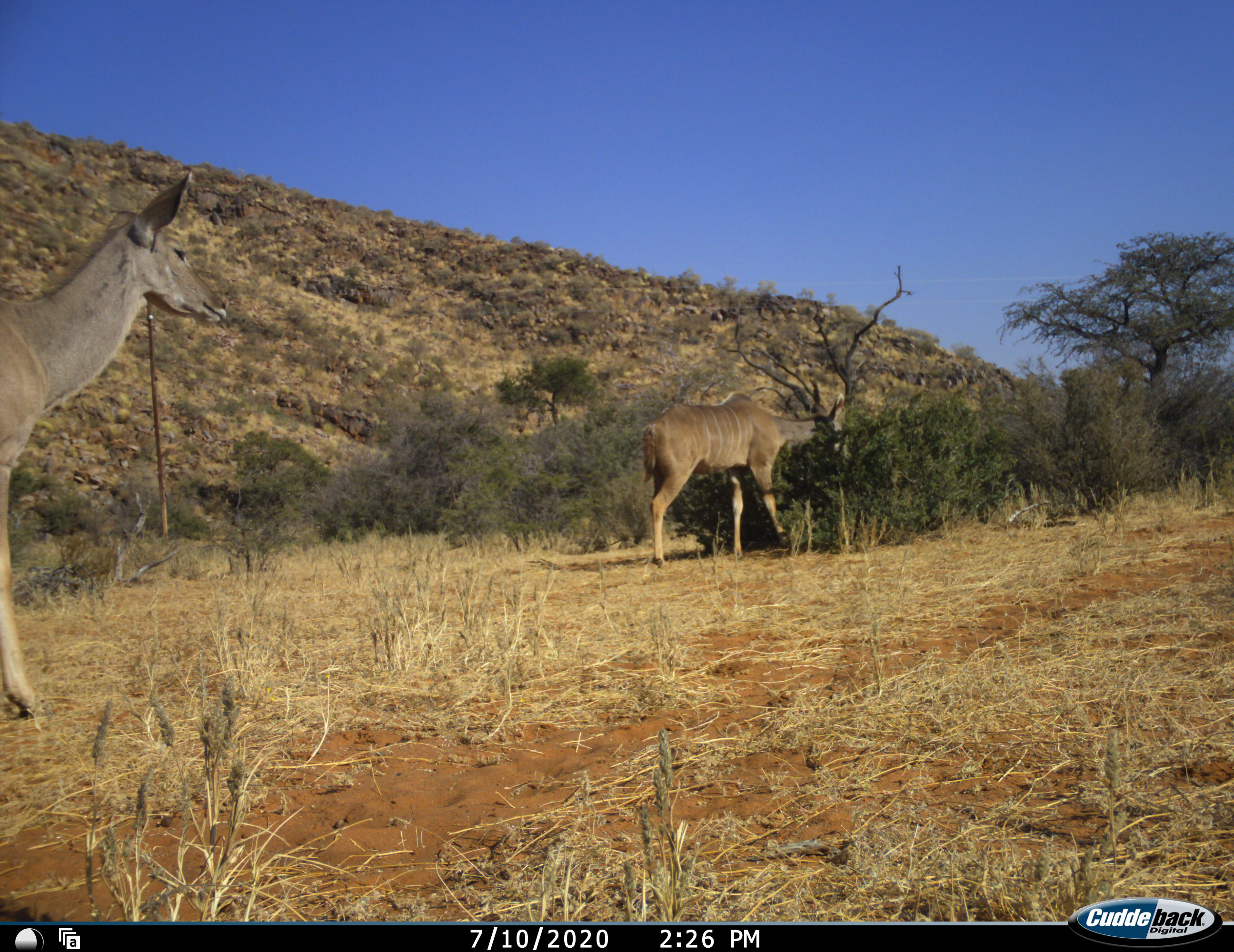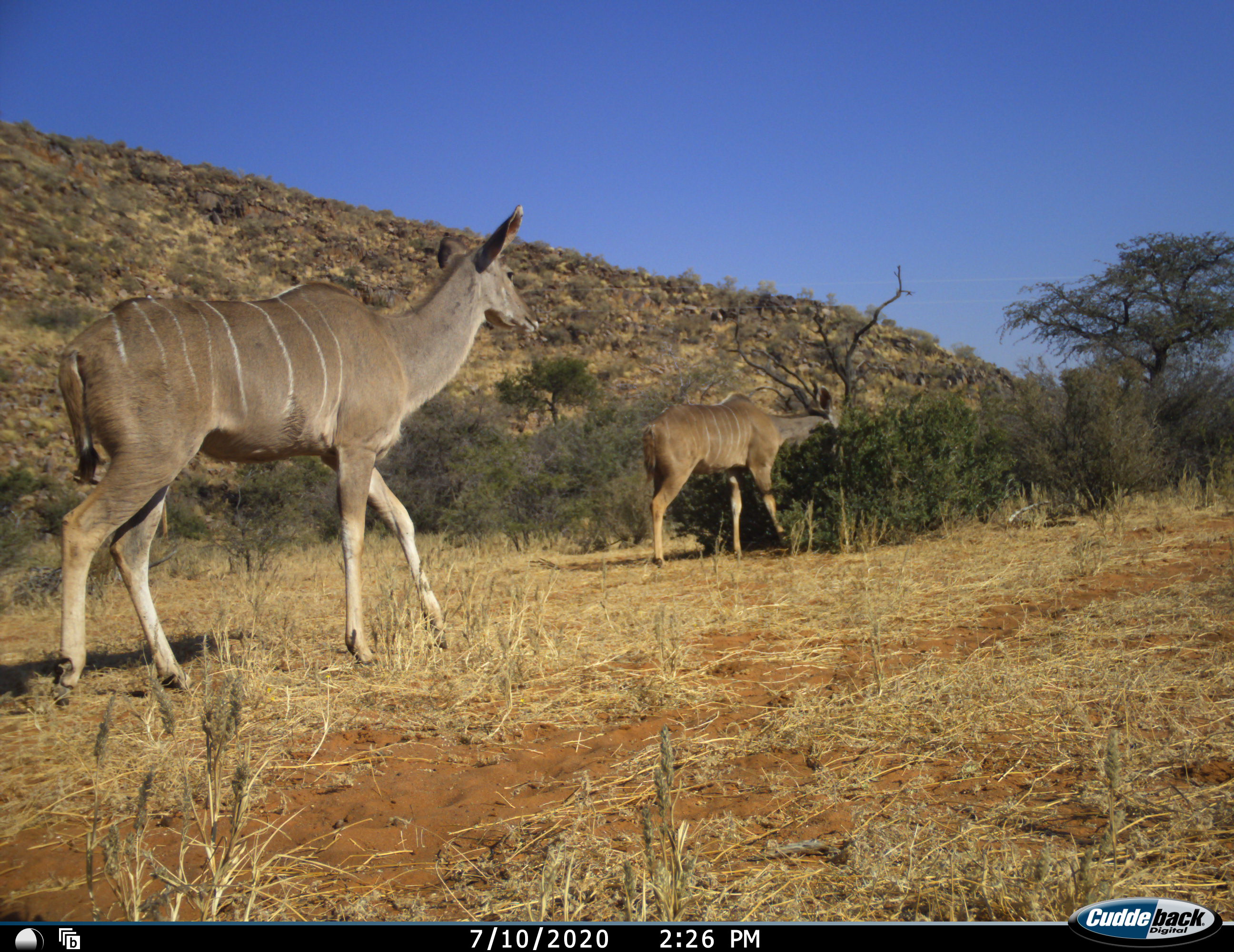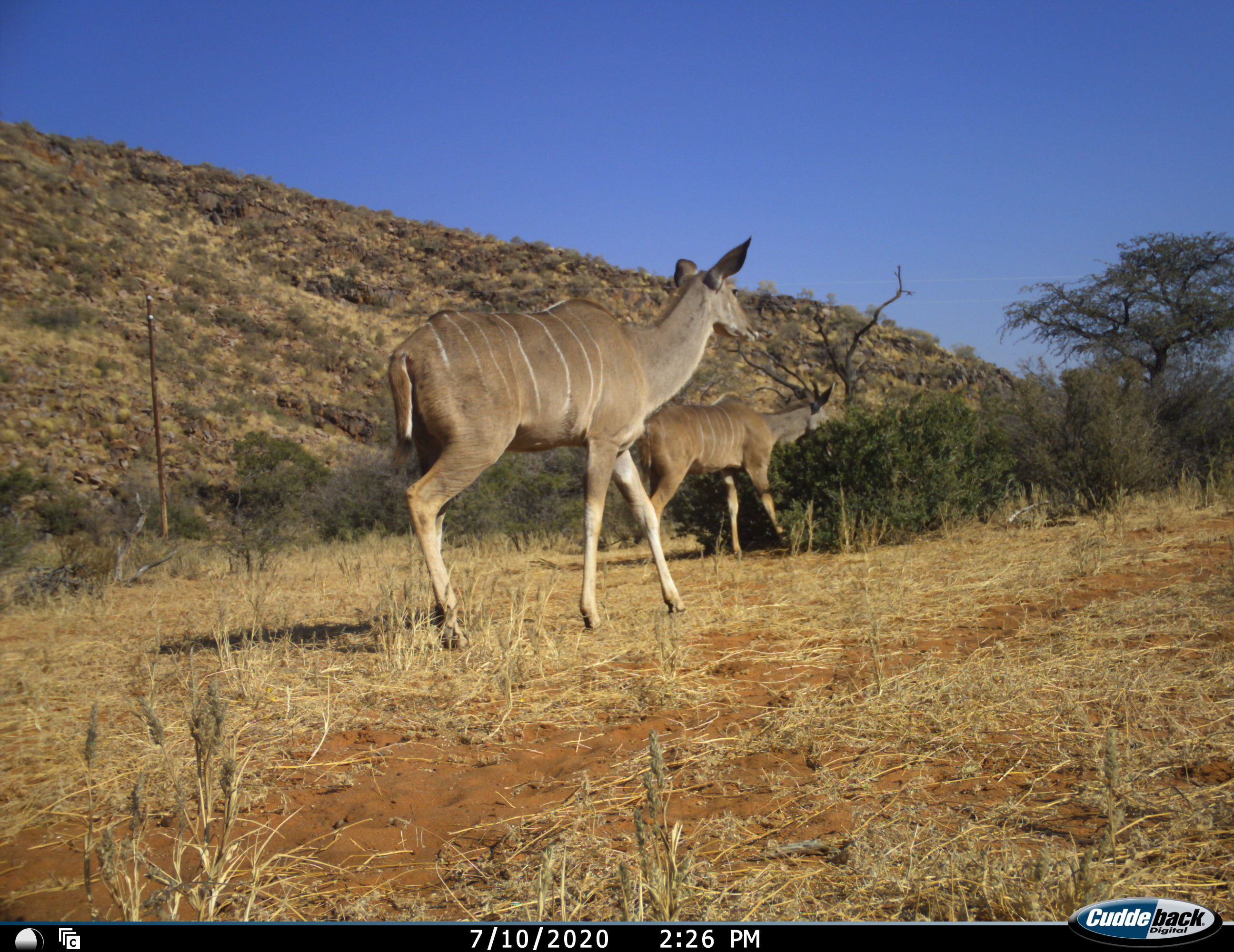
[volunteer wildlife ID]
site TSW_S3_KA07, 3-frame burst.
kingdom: Animalia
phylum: Chordata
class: Mammalia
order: Artiodactyla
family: Bovidae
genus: Tragelaphus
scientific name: Tragelaphus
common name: kudu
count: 2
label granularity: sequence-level